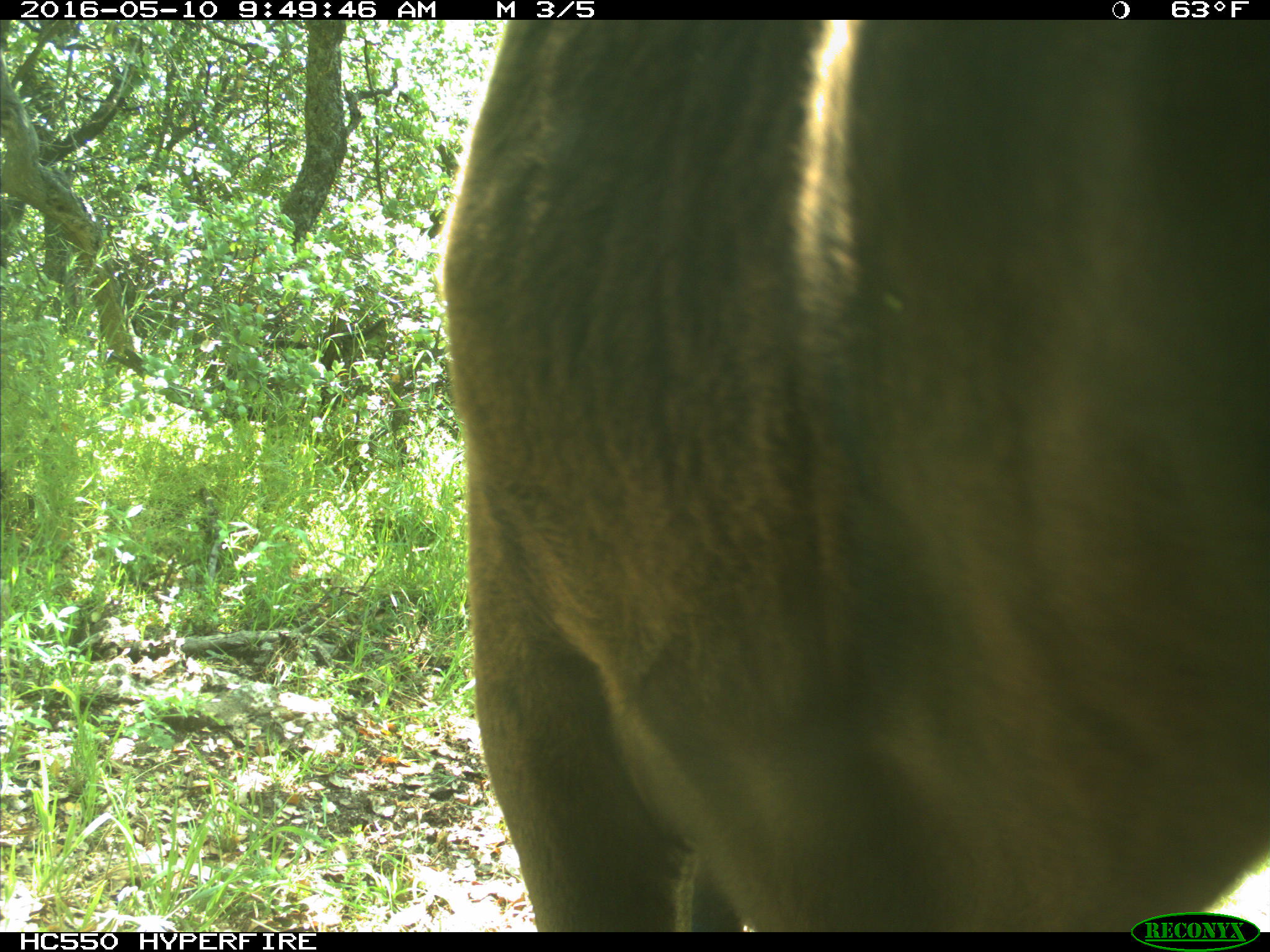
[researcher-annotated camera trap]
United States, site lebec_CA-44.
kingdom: Animalia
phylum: Chordata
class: Mammalia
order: Artiodactyla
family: Bovidae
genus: Bos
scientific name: Bos taurus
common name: domestic cow